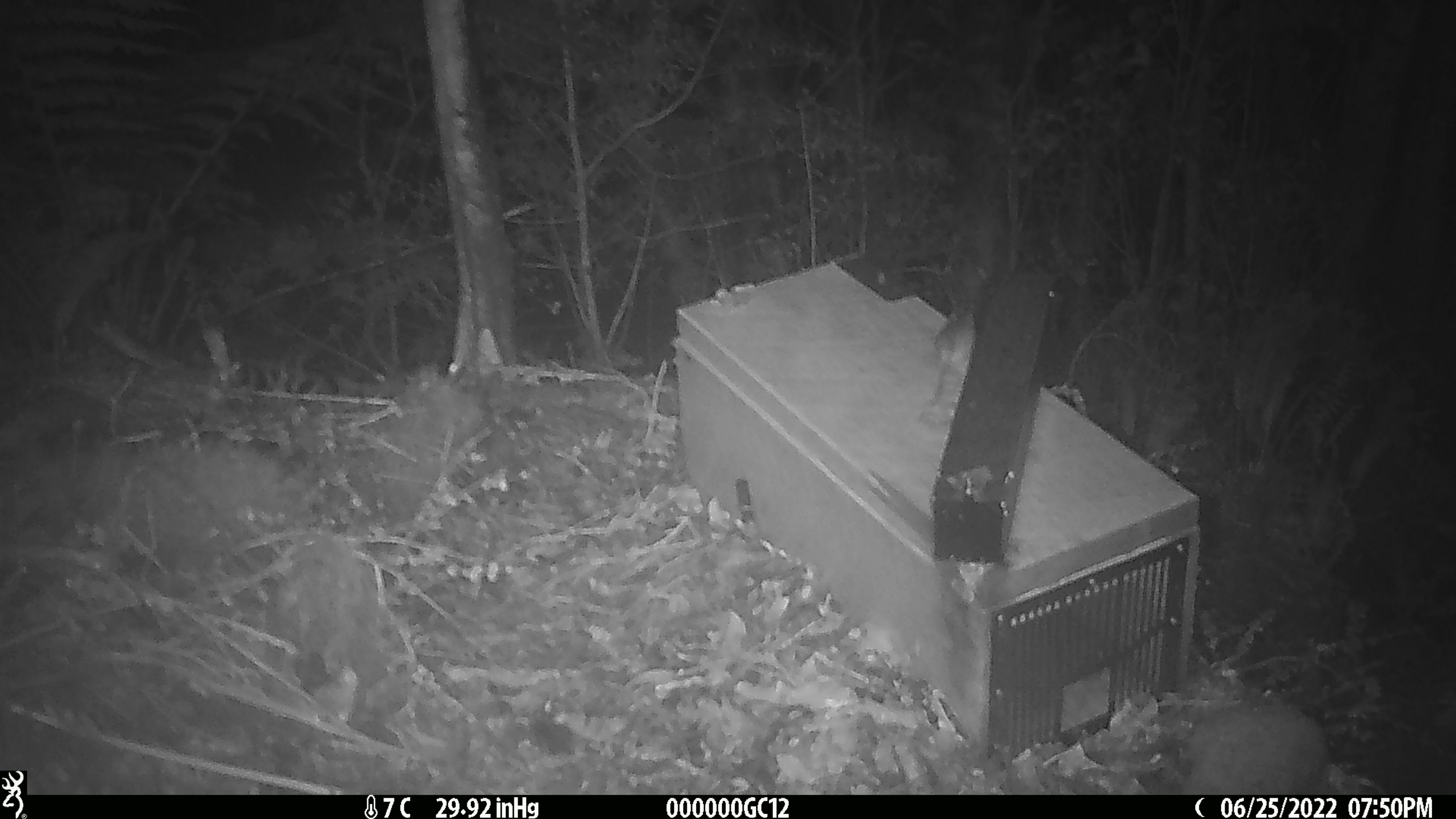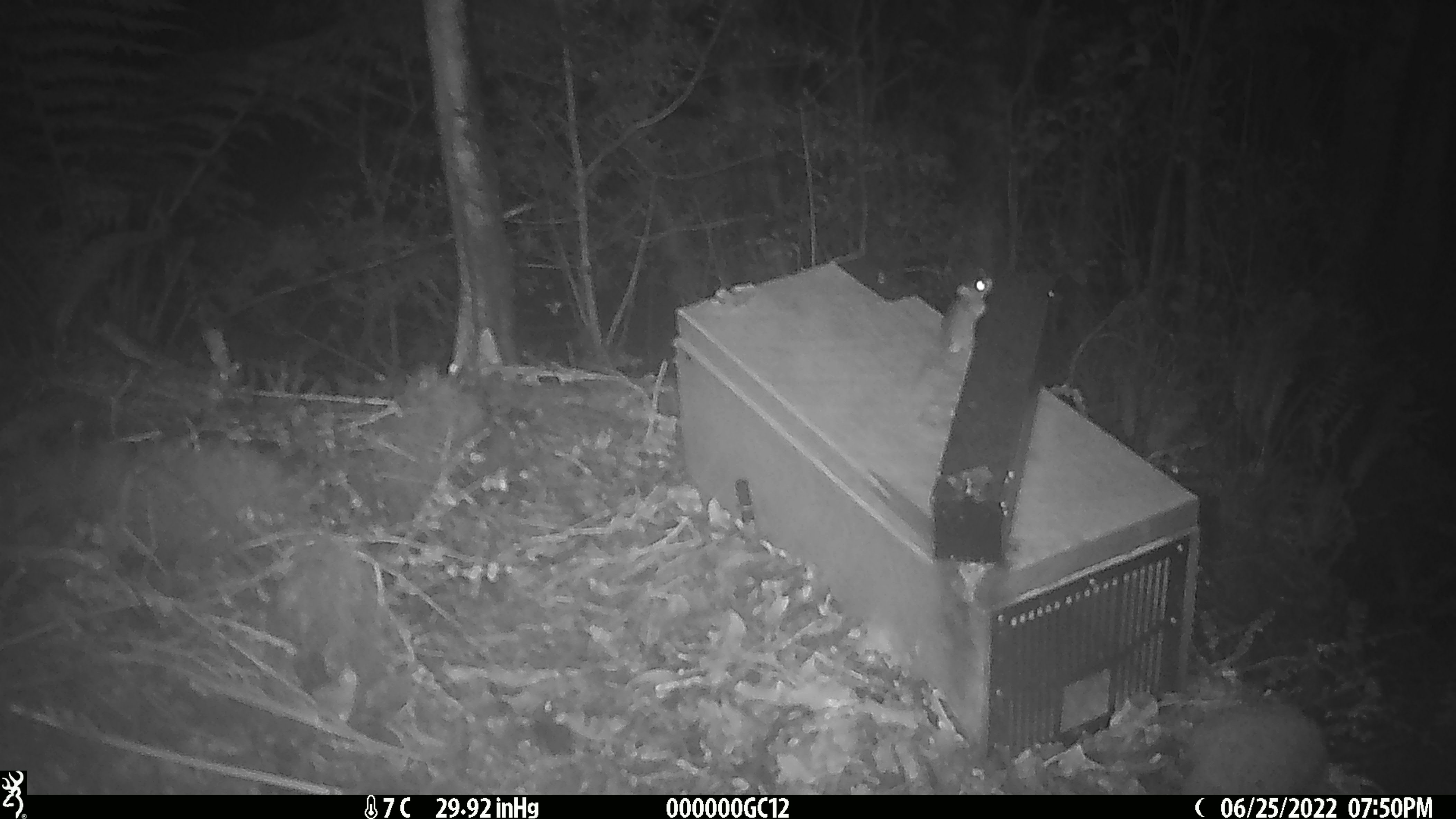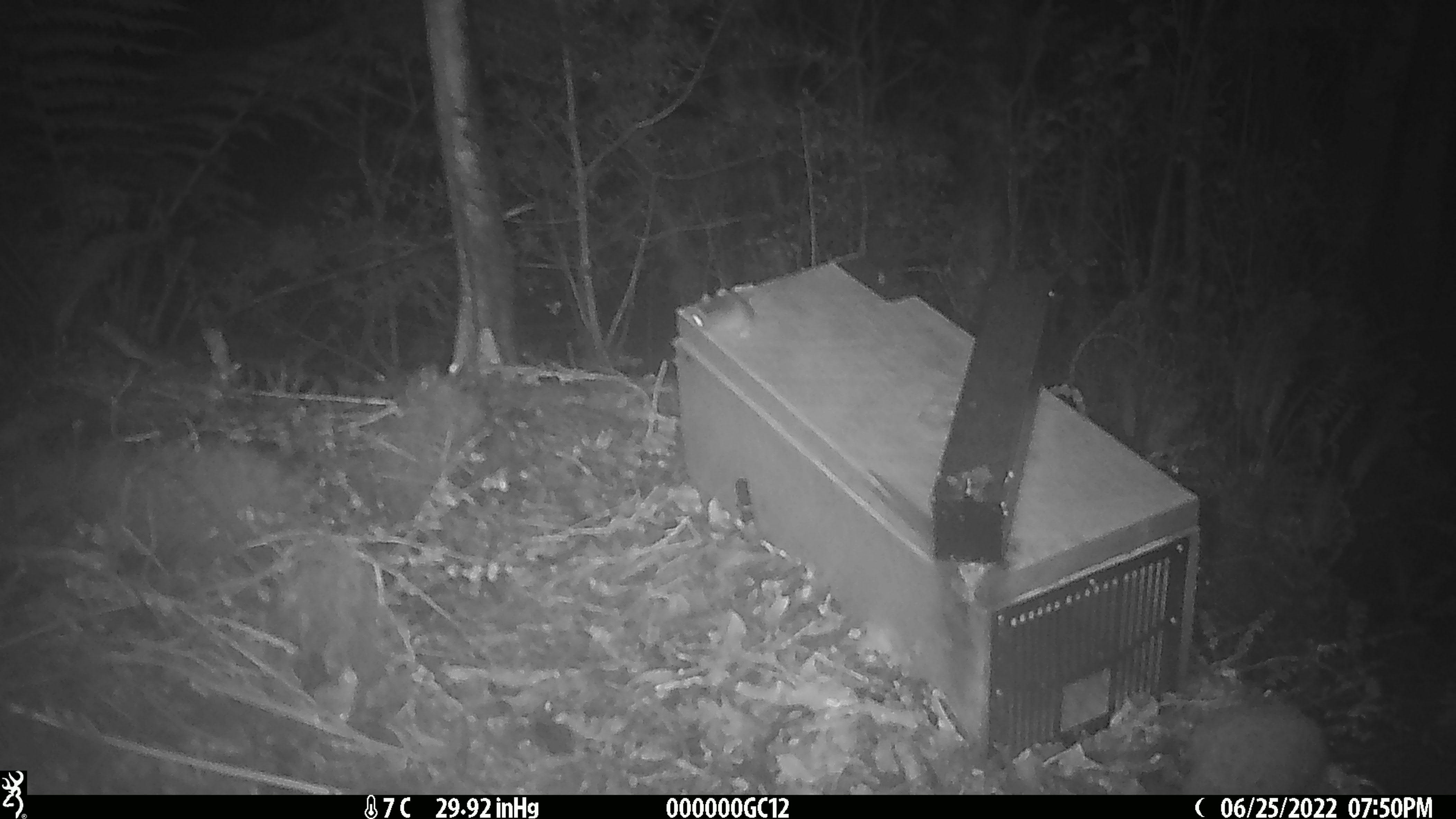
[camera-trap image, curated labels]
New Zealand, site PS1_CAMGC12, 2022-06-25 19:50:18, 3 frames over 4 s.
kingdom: Animalia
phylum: Chordata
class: Mammalia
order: Rodentia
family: Muridae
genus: Mus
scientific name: Mus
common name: mouse